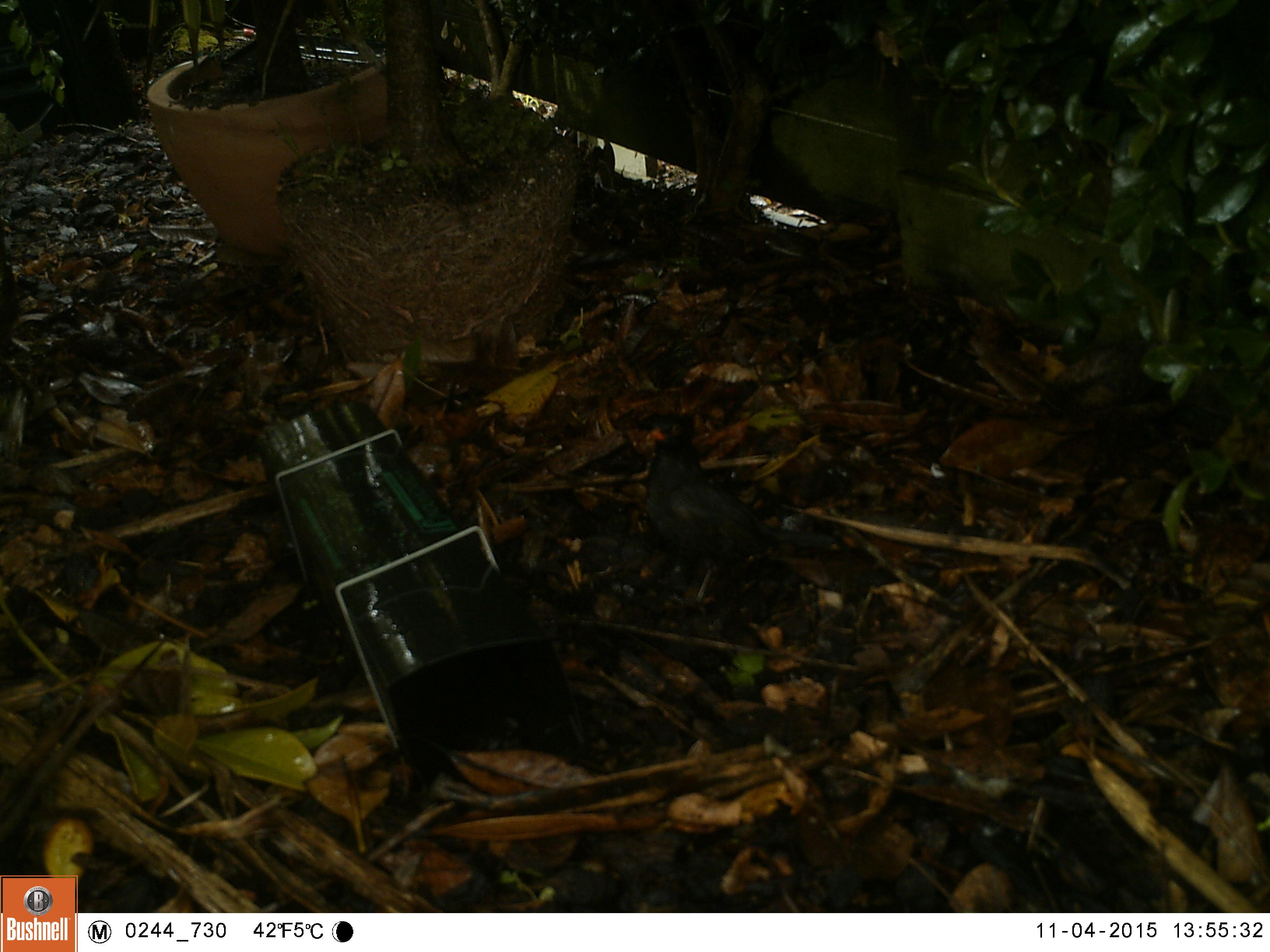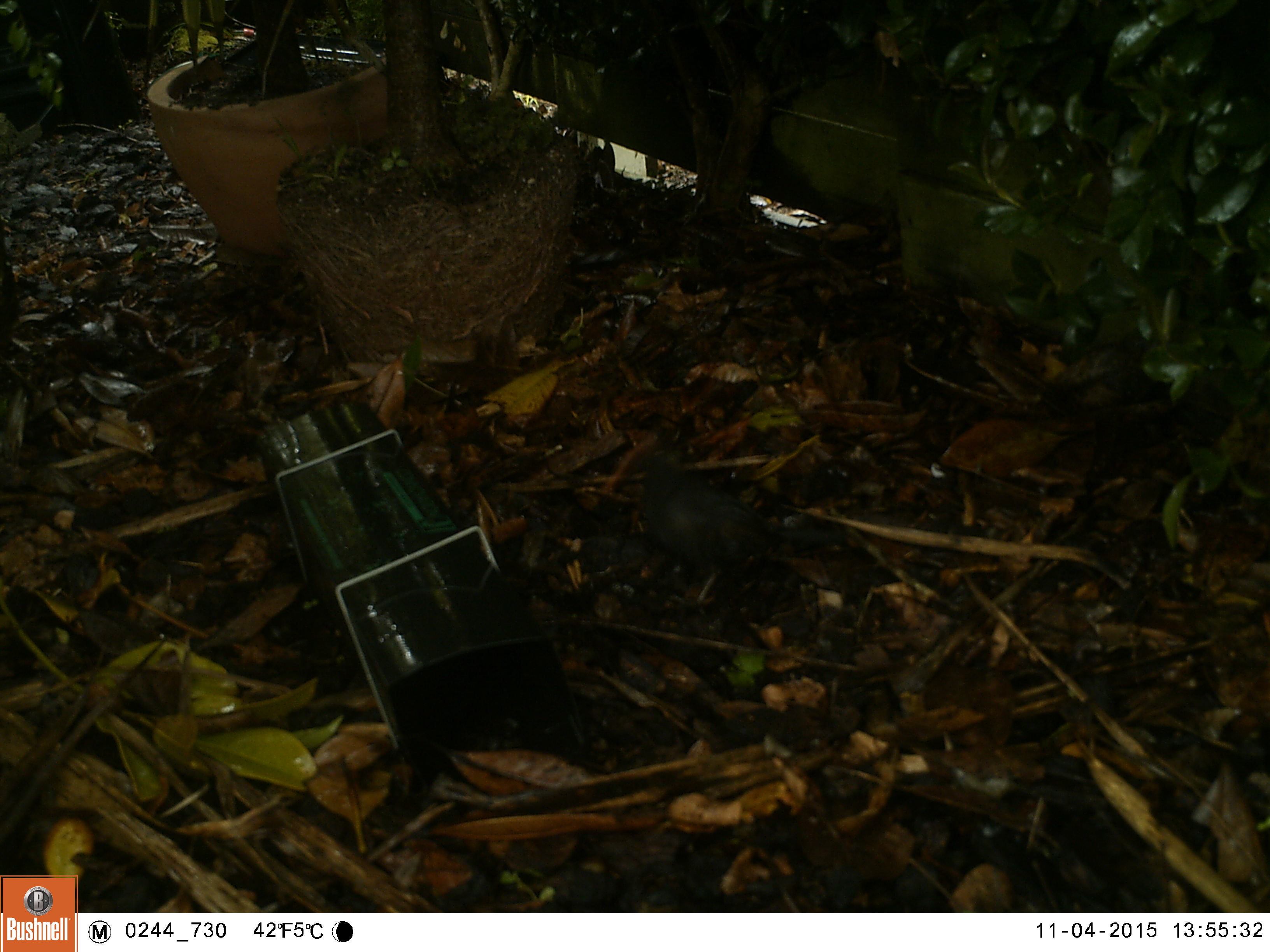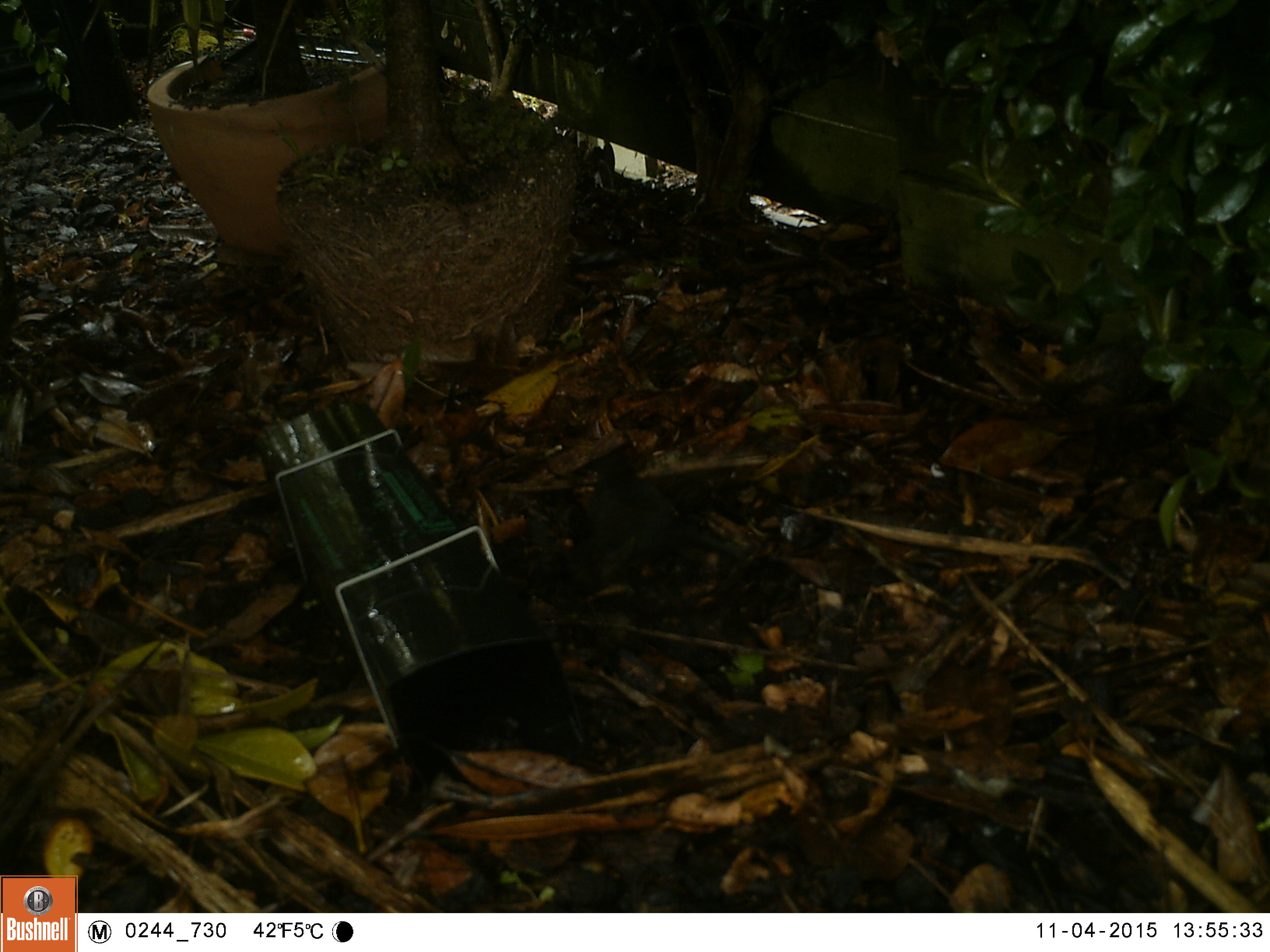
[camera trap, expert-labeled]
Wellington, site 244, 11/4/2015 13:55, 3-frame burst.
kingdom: Animalia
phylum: Chordata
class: Aves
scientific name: Aves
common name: bird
Bird (Aves).